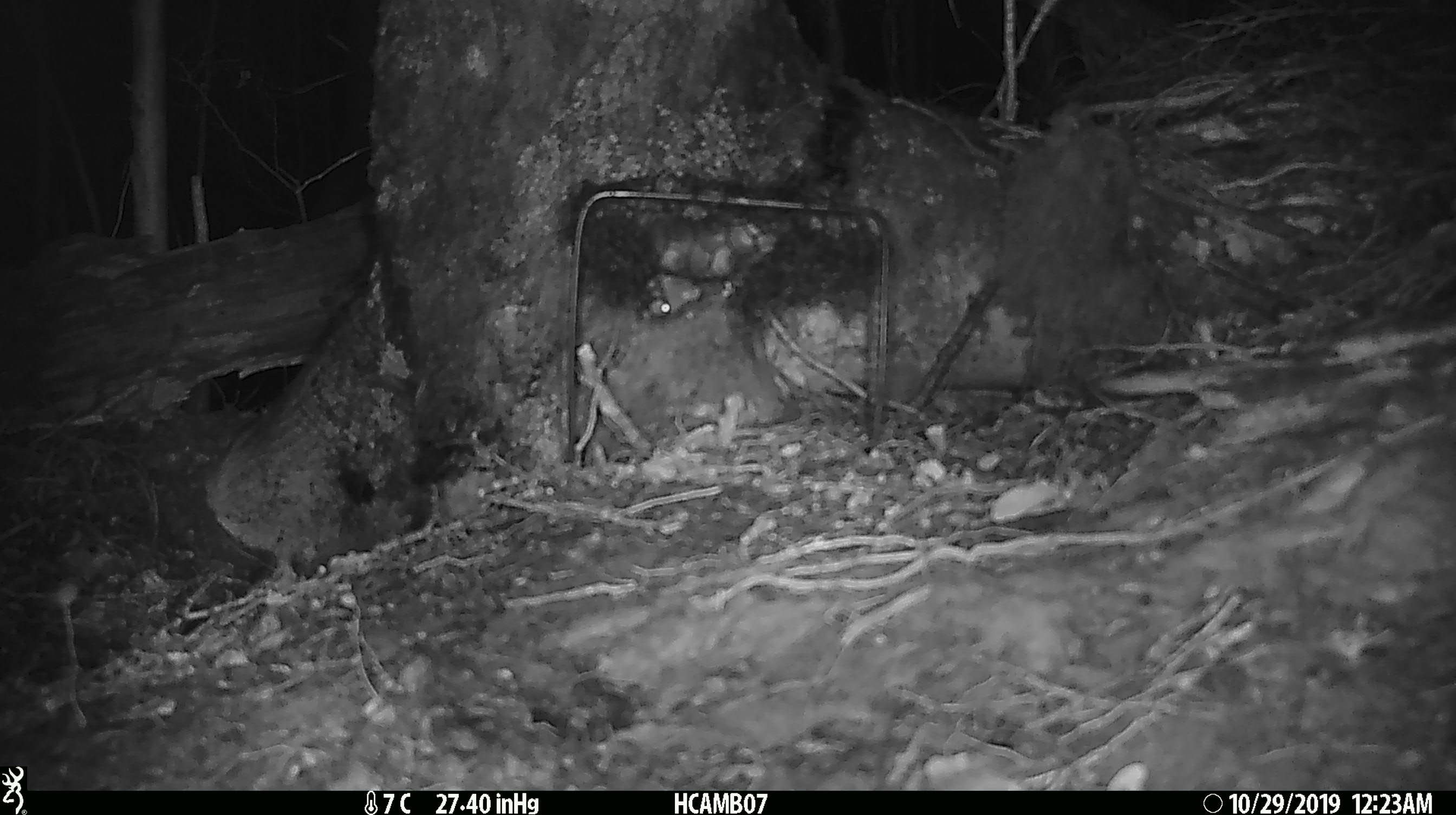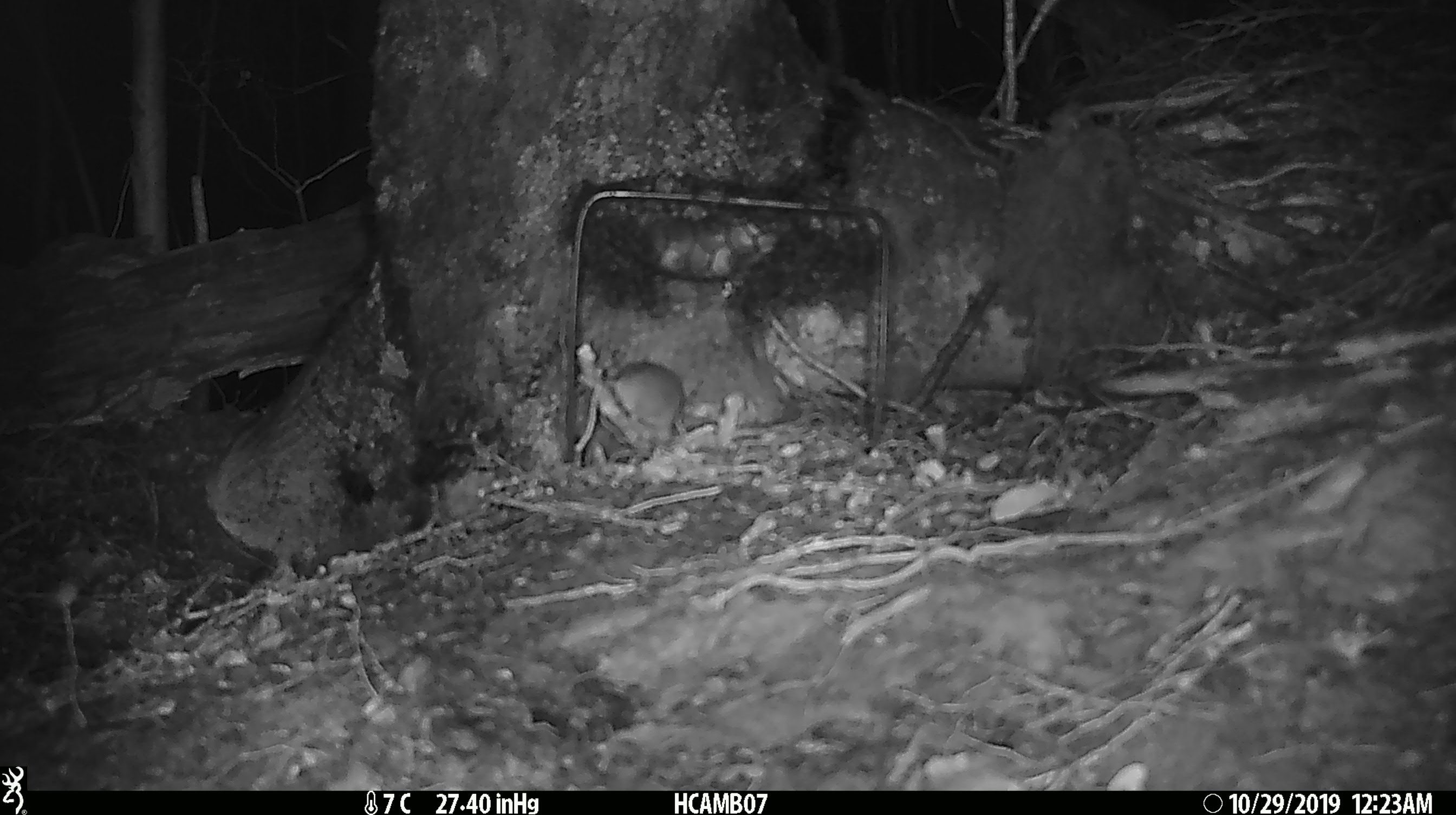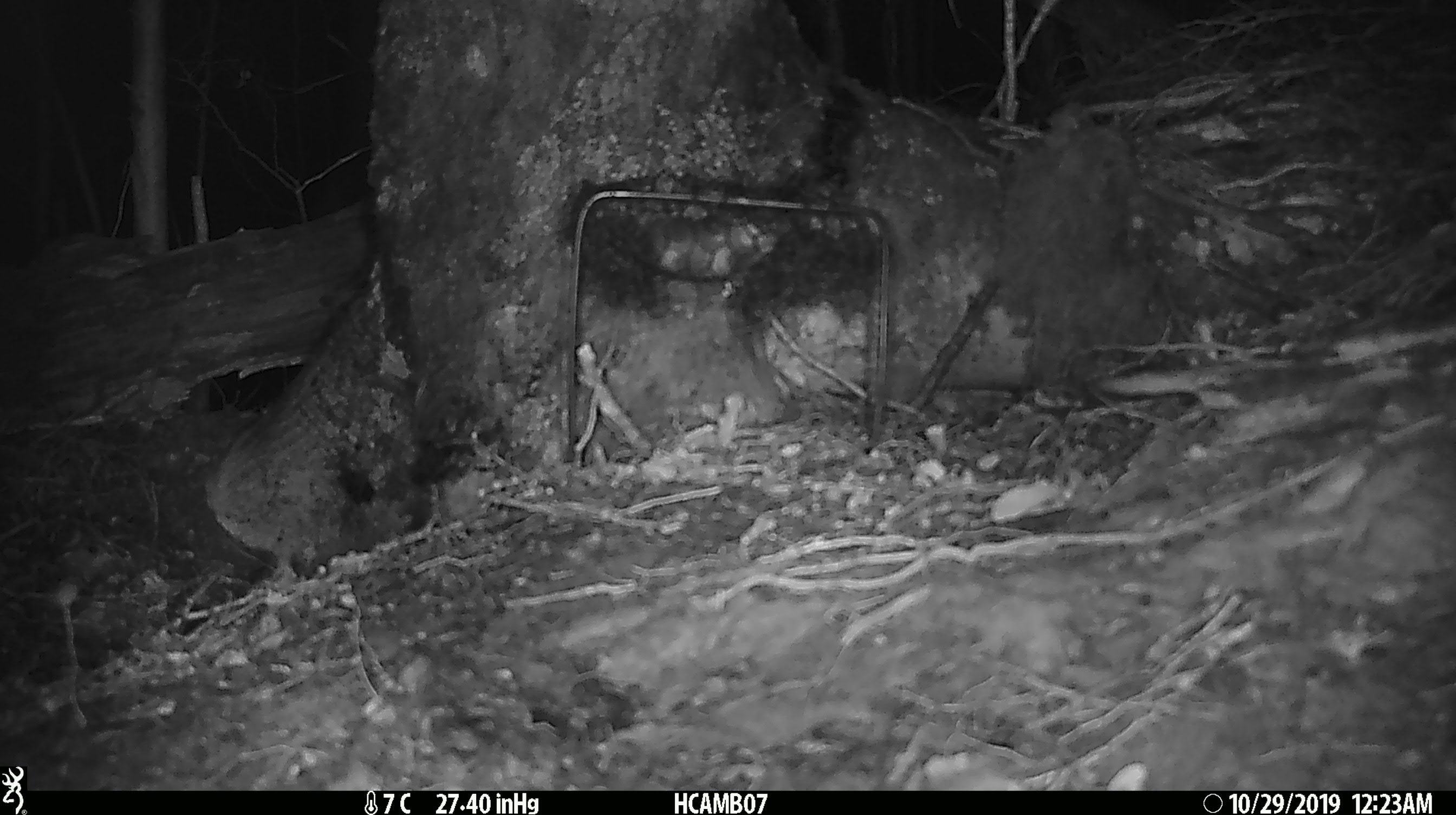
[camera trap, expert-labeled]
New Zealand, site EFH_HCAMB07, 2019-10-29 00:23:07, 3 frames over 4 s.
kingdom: Animalia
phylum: Chordata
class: Mammalia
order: Rodentia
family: Muridae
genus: Mus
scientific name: Mus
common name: mouse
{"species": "mouse (Mus)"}